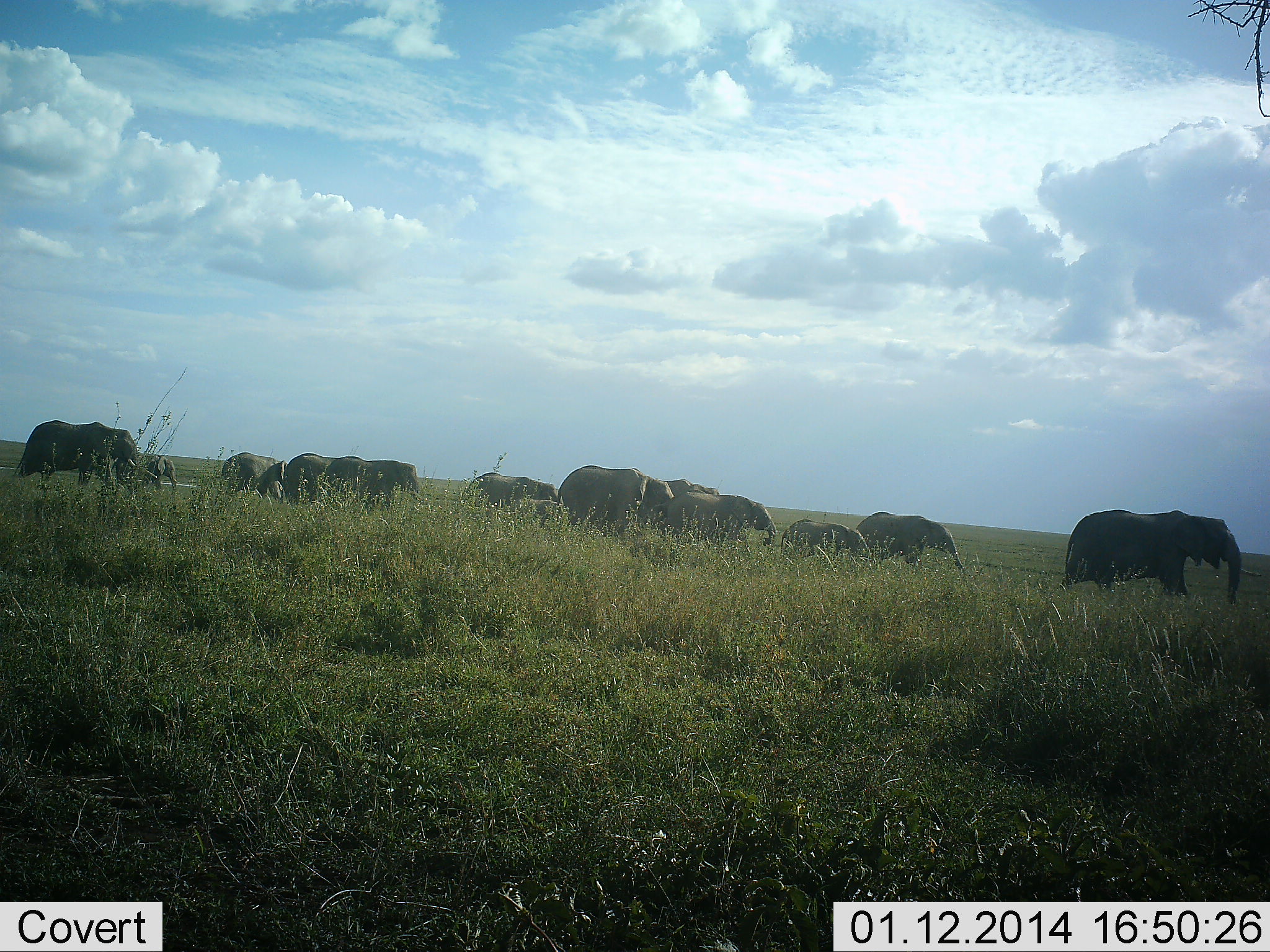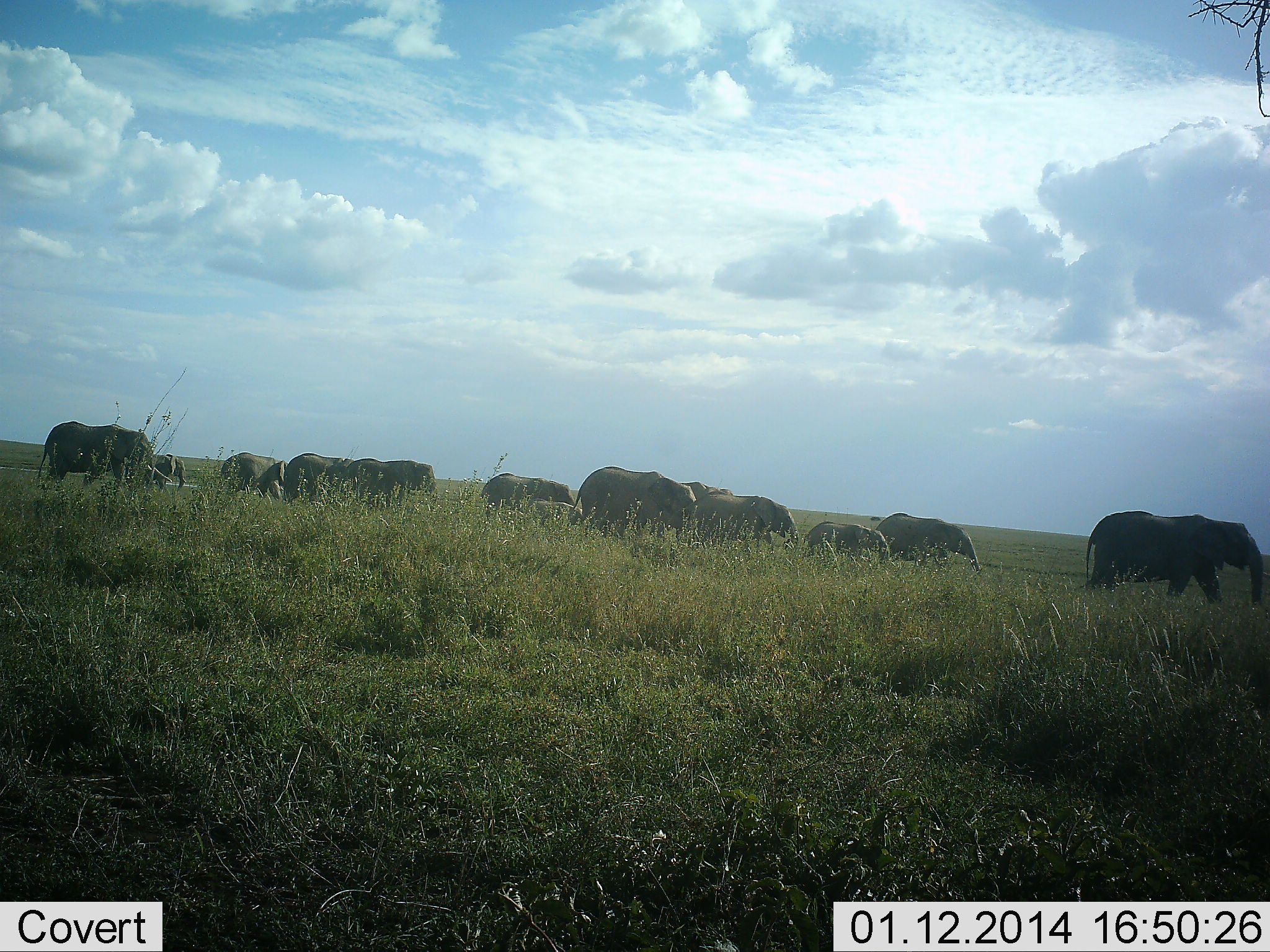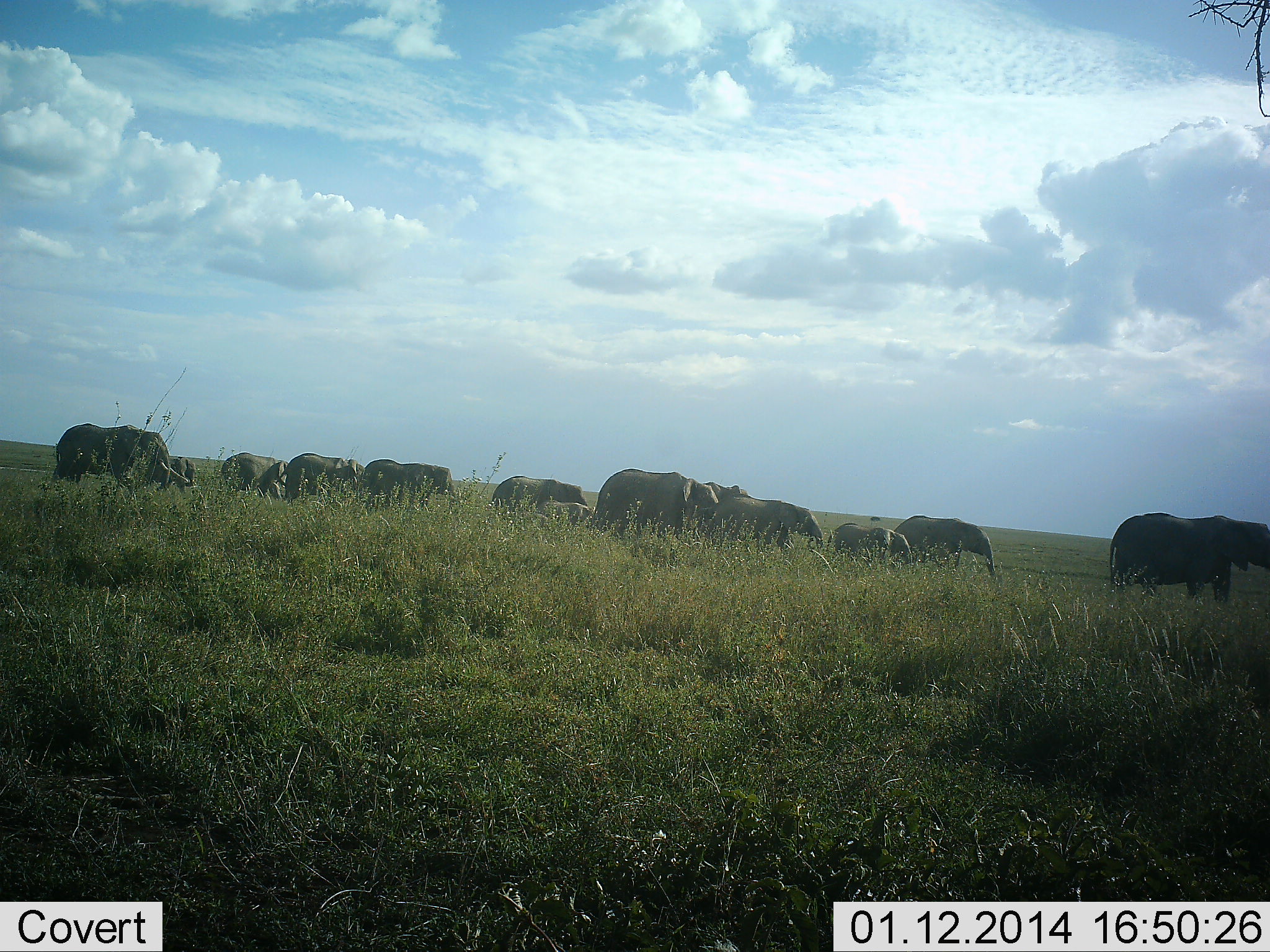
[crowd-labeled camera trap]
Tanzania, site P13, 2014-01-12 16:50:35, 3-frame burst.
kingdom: Animalia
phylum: Chordata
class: Mammalia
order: Proboscidea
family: Elephantidae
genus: Loxodonta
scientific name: Loxodonta africana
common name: african bush elephant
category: elephant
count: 11-50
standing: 10%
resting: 0%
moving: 100%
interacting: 0%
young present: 90%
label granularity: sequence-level